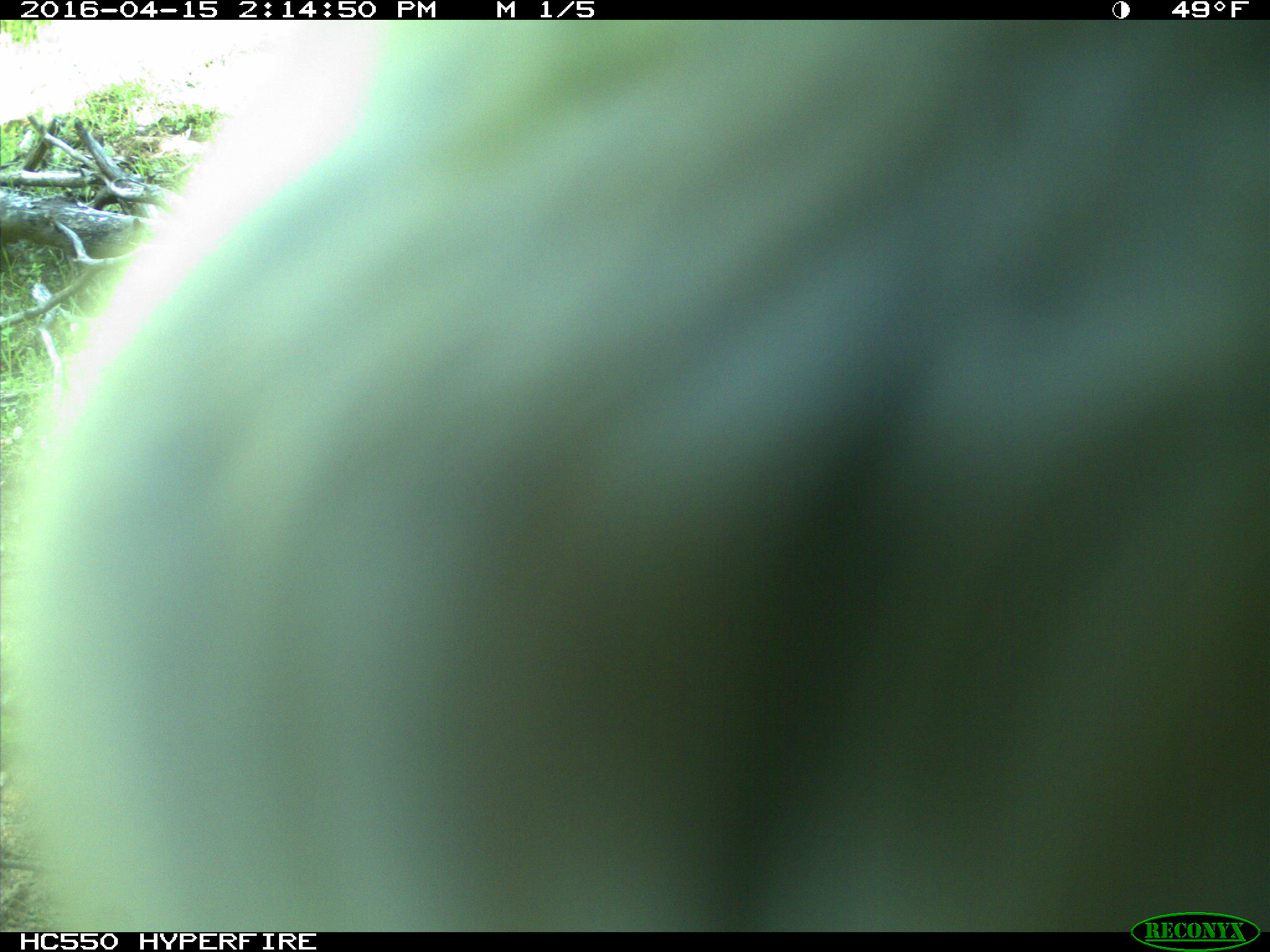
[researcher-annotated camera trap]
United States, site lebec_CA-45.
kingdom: Animalia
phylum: Chordata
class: Mammalia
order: Artiodactyla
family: Bovidae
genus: Bos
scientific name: Bos taurus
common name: domestic cow